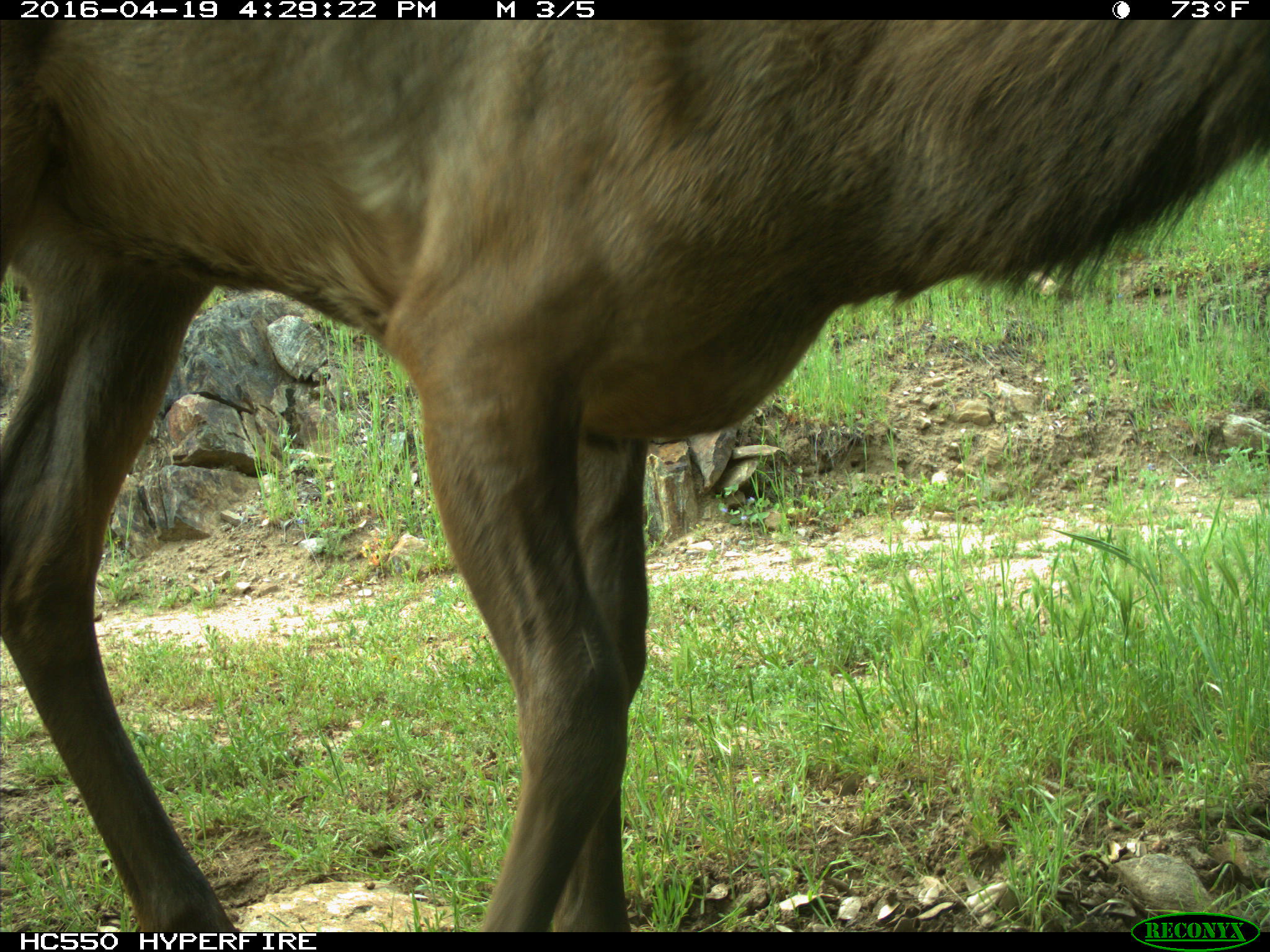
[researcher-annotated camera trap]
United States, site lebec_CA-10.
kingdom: Animalia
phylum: Chordata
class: Mammalia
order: Artiodactyla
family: Cervidae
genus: Cervus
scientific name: Cervus canadensis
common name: elk